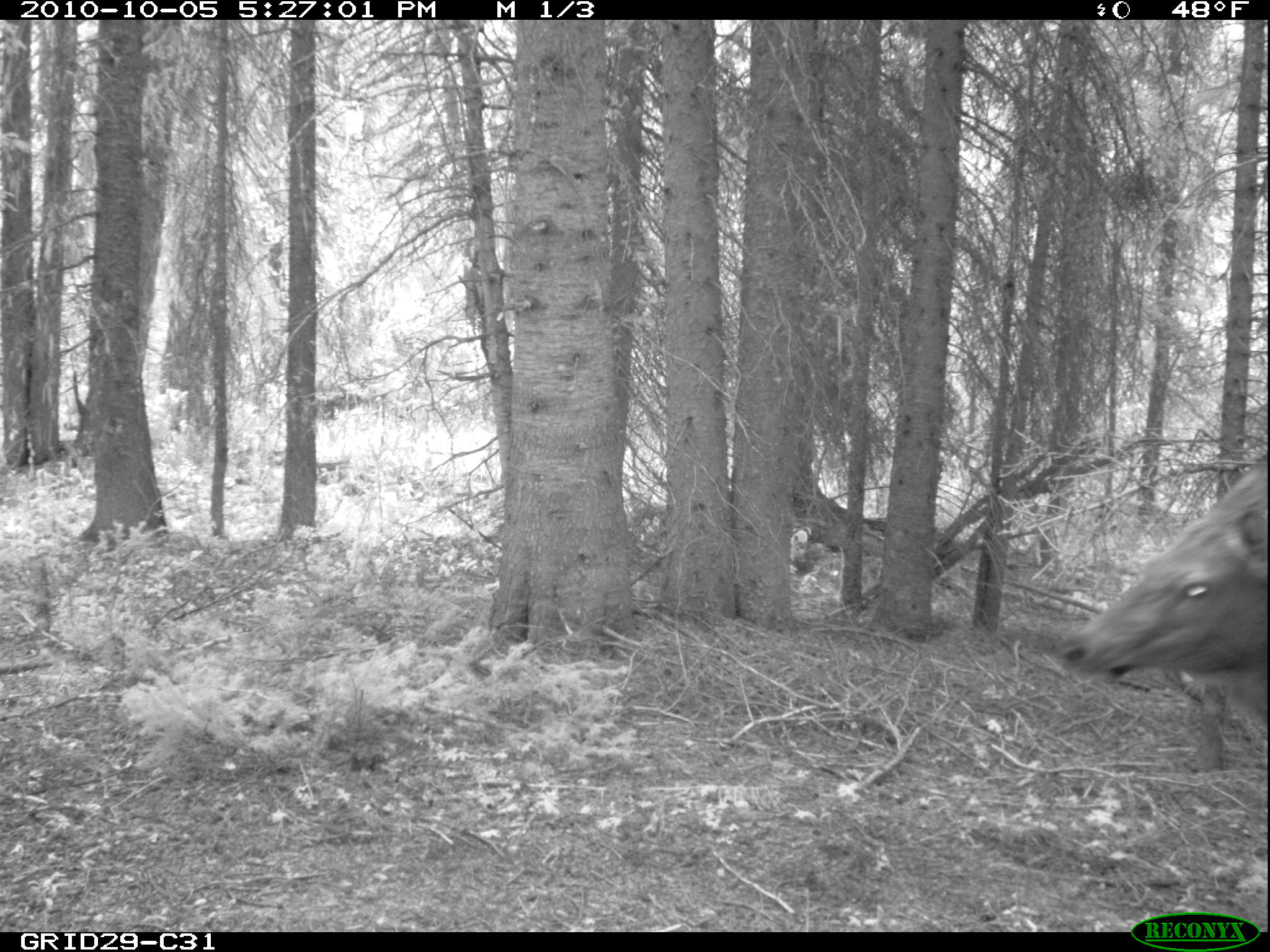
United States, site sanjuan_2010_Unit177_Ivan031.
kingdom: Animalia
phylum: Chordata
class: Mammalia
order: Artiodactyla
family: Cervidae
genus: Cervus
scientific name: Cervus elaphus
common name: red deer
Cervus elaphus (red deer).